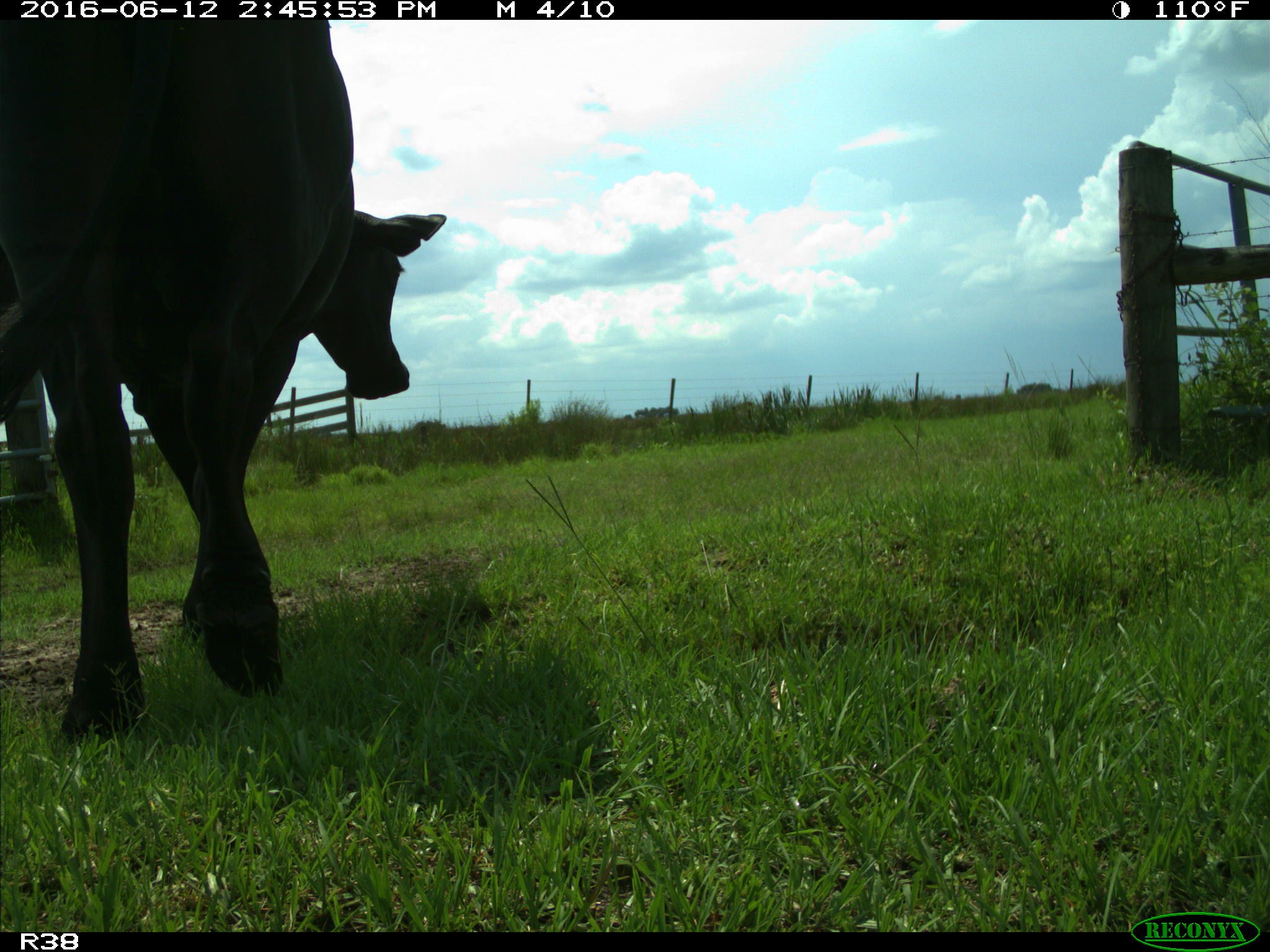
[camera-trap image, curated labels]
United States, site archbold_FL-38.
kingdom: Animalia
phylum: Chordata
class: Mammalia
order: Artiodactyla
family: Bovidae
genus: Bos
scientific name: Bos taurus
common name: domestic cow